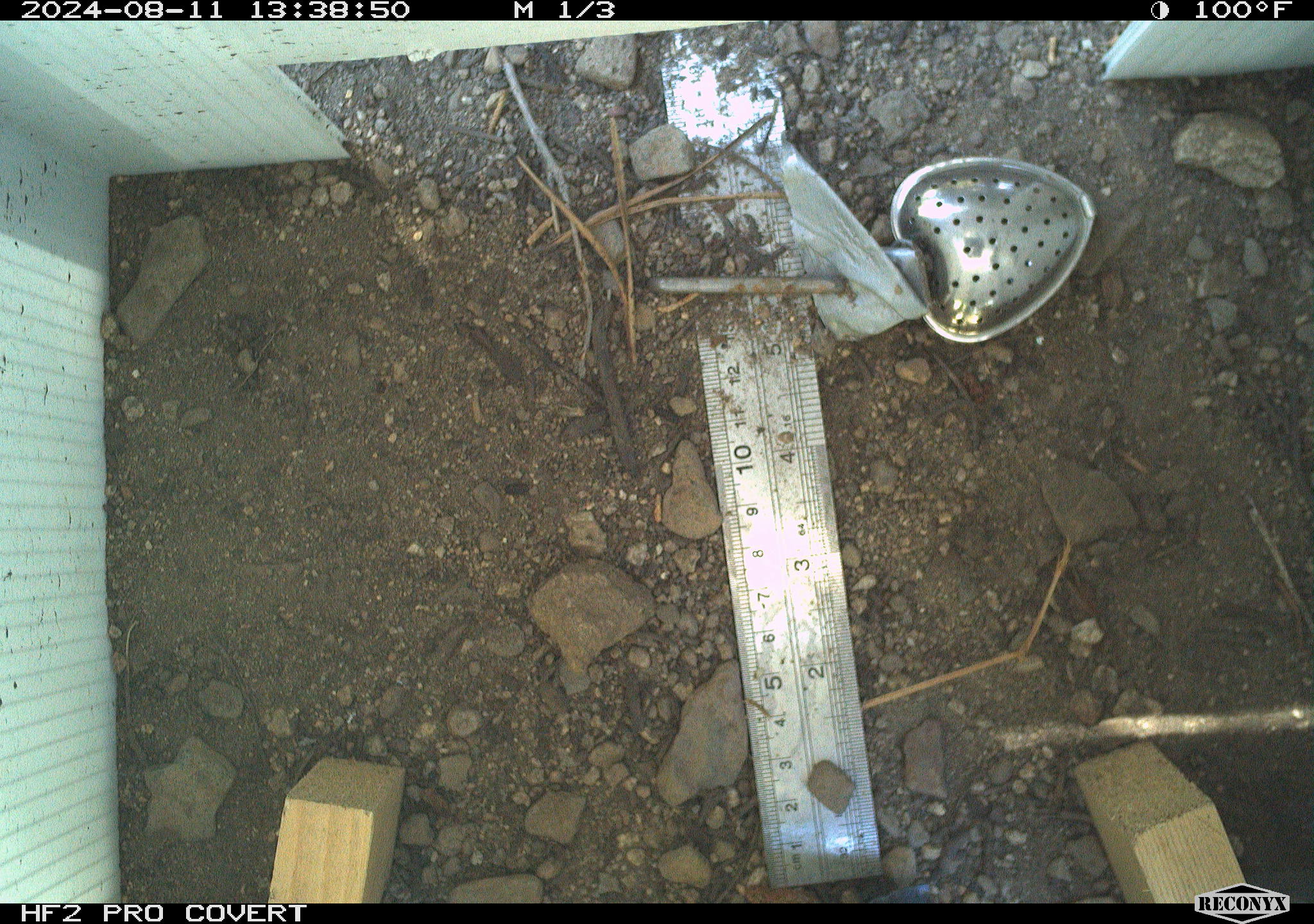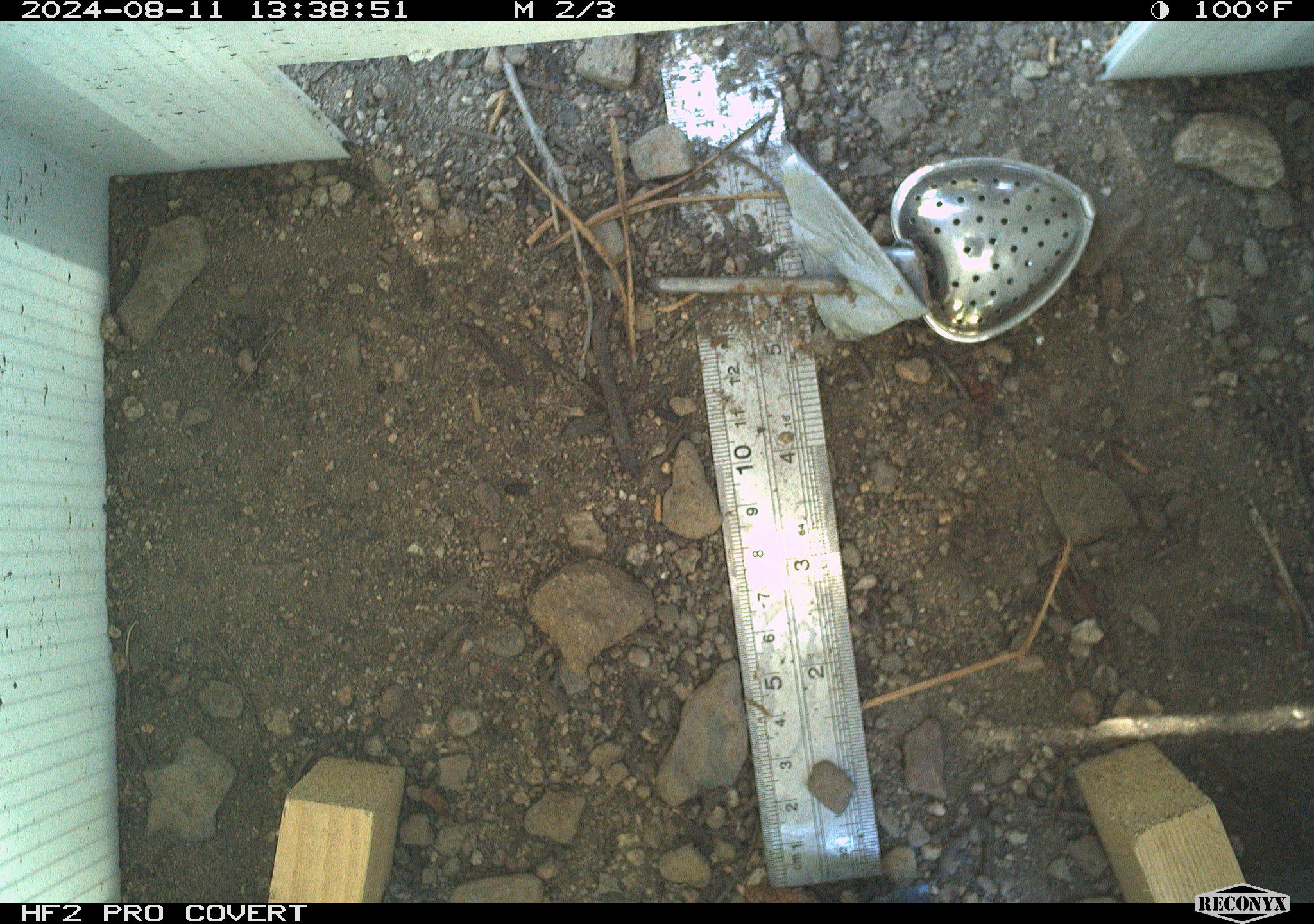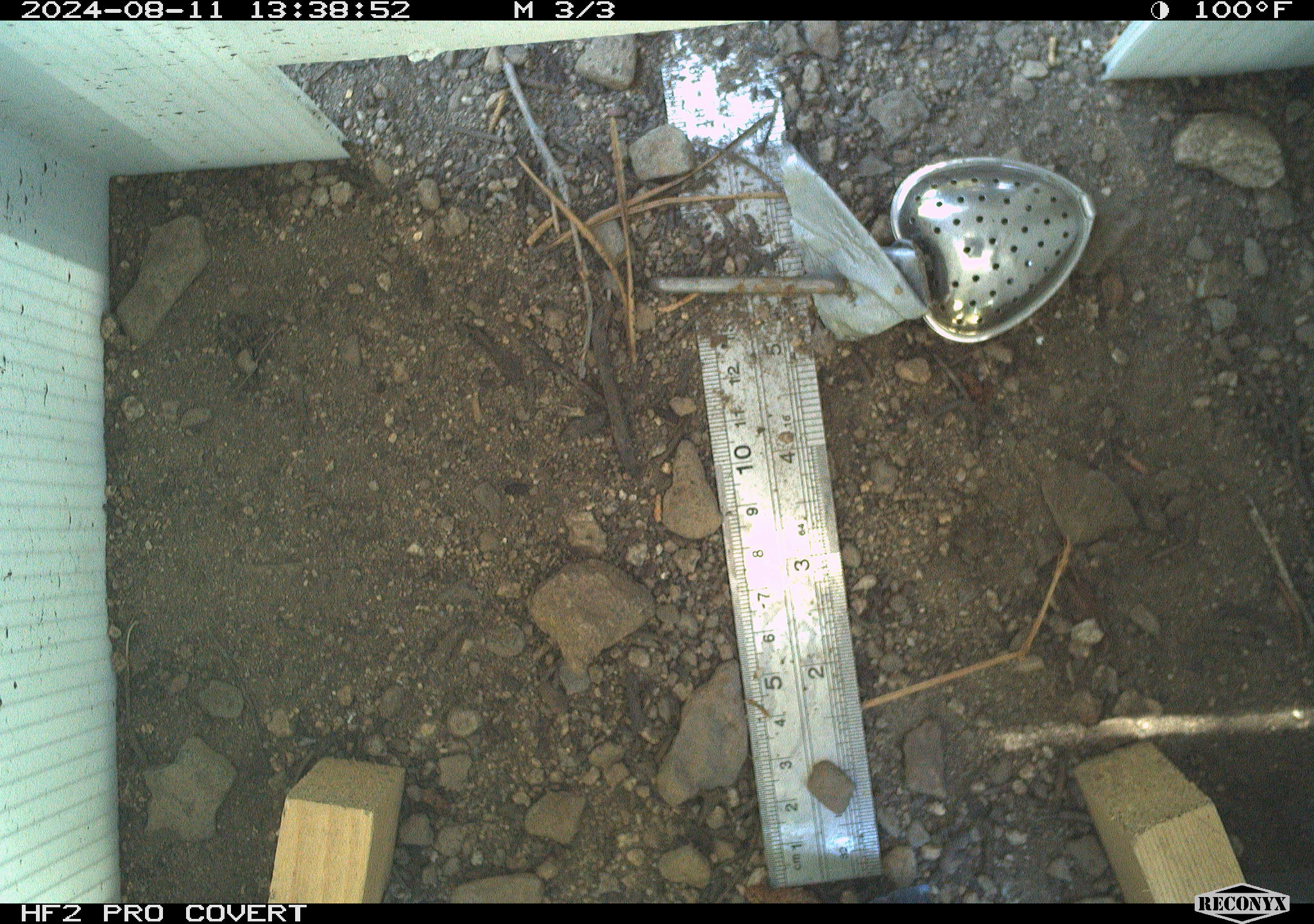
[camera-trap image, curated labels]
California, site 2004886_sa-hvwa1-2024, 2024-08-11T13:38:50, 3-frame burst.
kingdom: Animalia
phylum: Chordata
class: Mammalia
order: Rodentia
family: Sciuridae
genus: Neotamias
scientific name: Neotamias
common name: western chipmunks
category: neotamias species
Neotamias species (western chipmunks) (Neotamias).